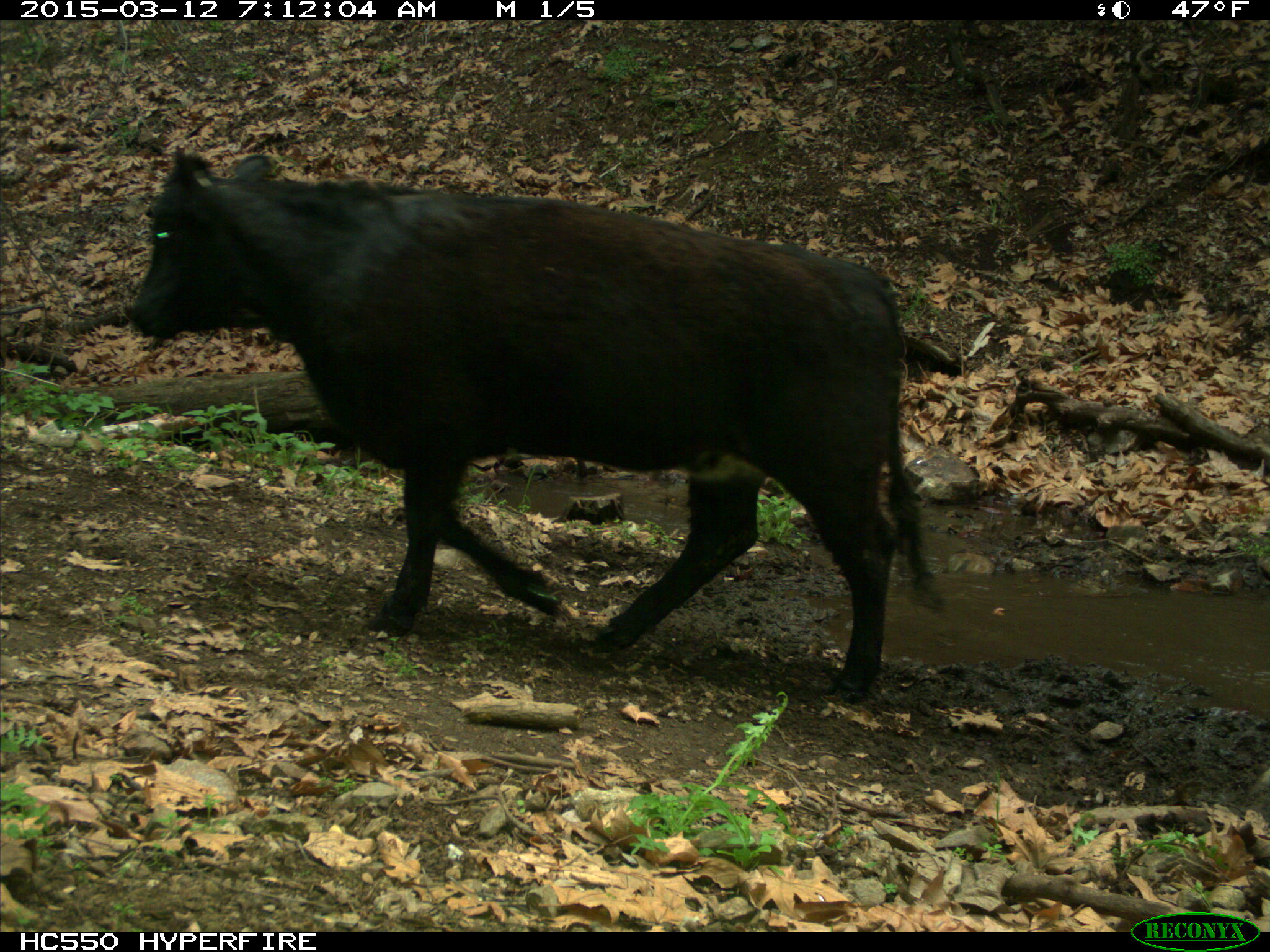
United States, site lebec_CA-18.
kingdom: Animalia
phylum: Chordata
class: Mammalia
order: Artiodactyla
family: Bovidae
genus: Bos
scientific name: Bos taurus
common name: domestic cow